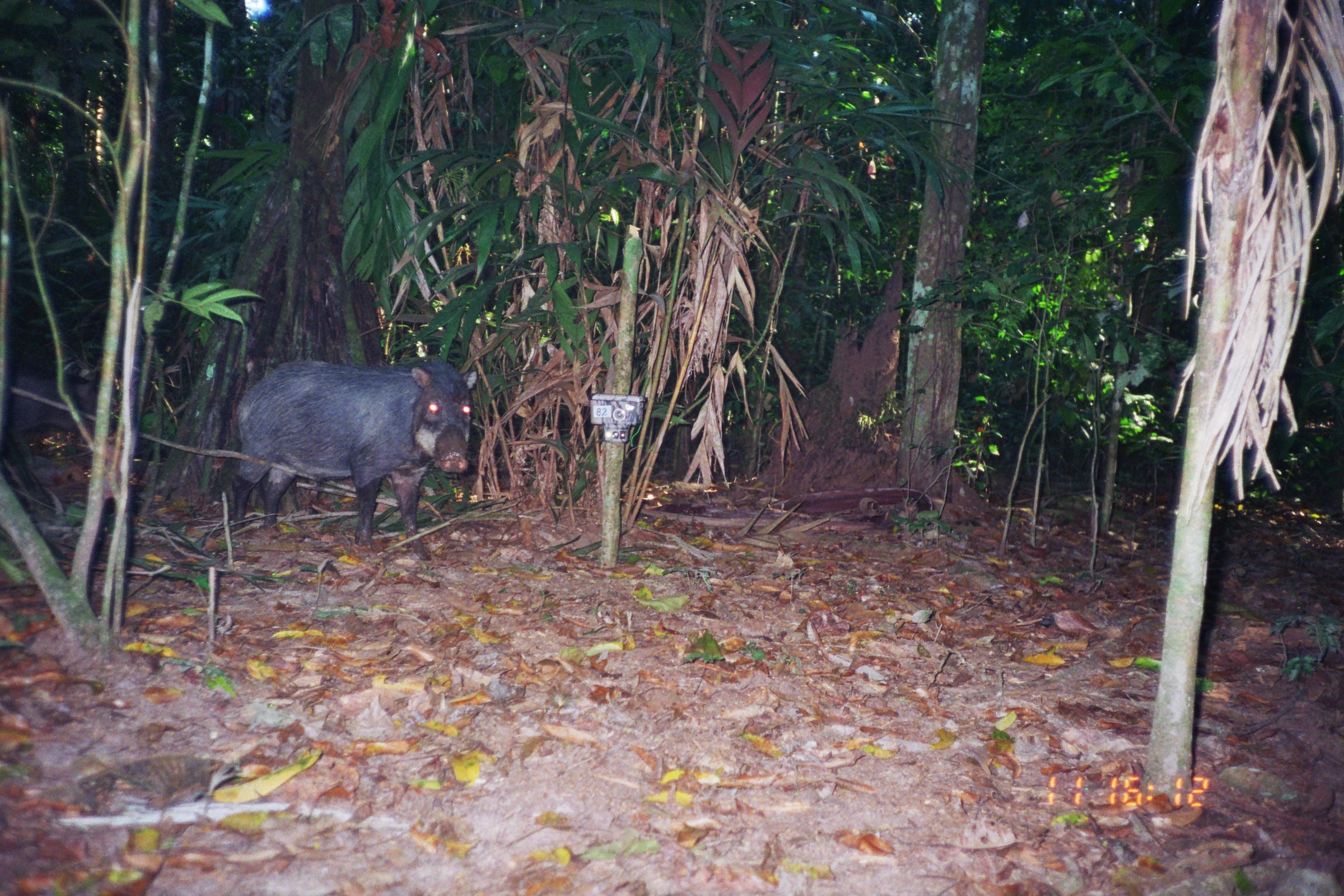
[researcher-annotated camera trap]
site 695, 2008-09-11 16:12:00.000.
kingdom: Animalia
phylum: Chordata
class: Mammalia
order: Artiodactyla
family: Tayassuidae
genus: Tayassu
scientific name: Tayassu pecari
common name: white-lipped peccary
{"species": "Tayassu pecari (white-lipped peccary)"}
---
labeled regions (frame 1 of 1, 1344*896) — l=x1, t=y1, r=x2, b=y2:
tayassu pecari: l=231, t=358, r=478, b=560; l=0, t=368, r=109, b=468